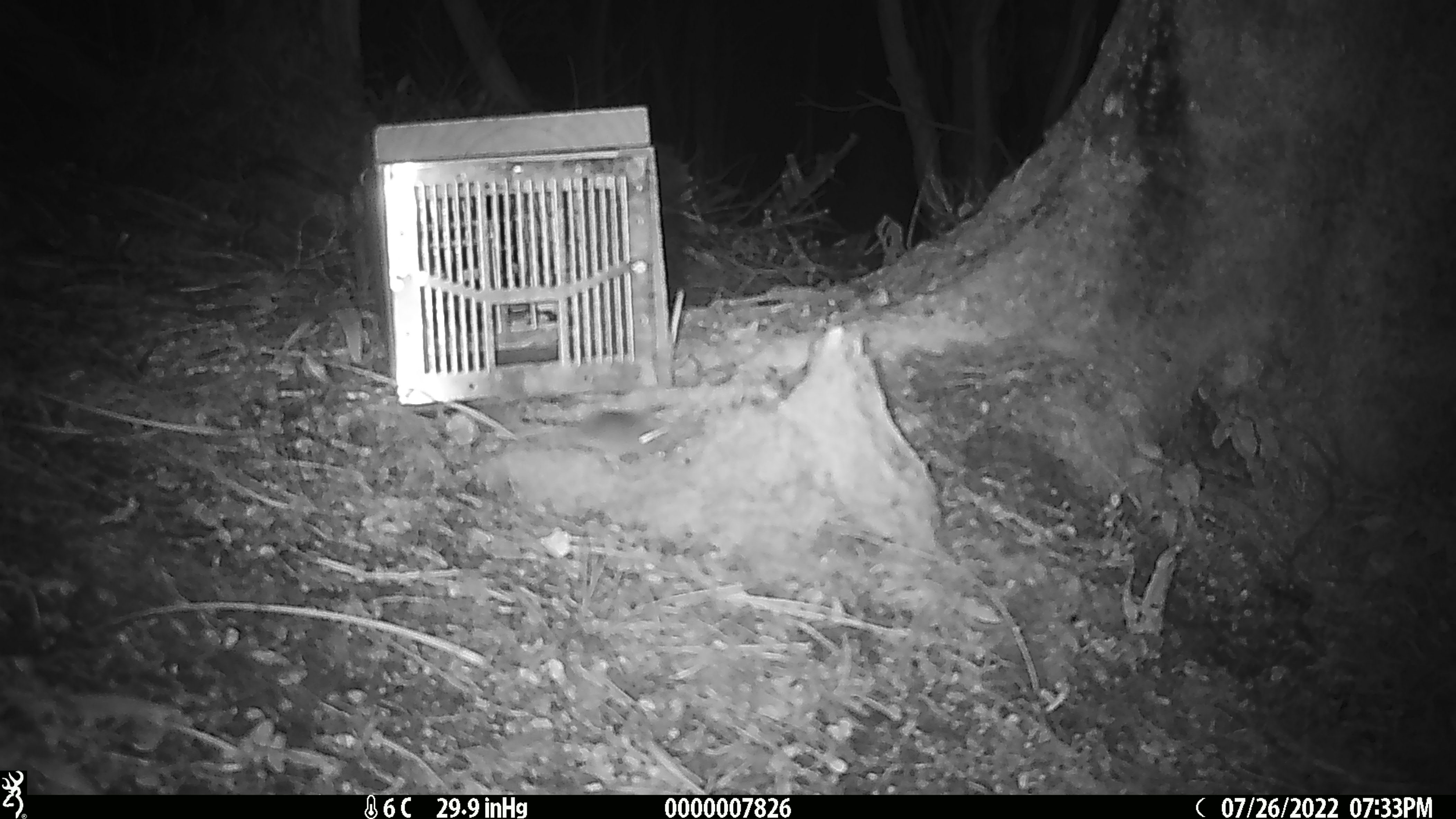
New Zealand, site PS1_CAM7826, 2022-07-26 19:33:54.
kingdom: Animalia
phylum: Chordata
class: Mammalia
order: Rodentia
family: Muridae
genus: Mus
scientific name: Mus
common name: mouse